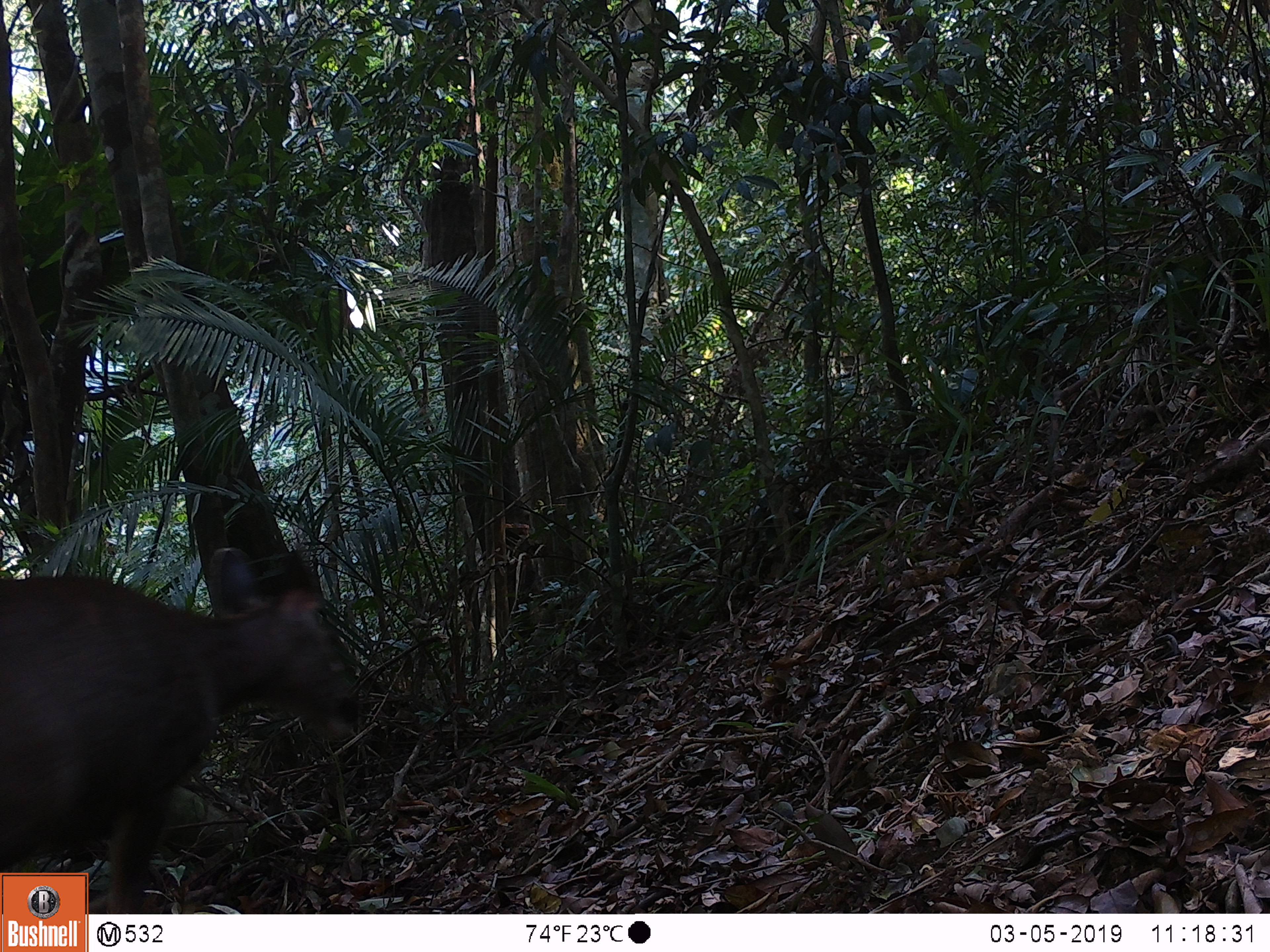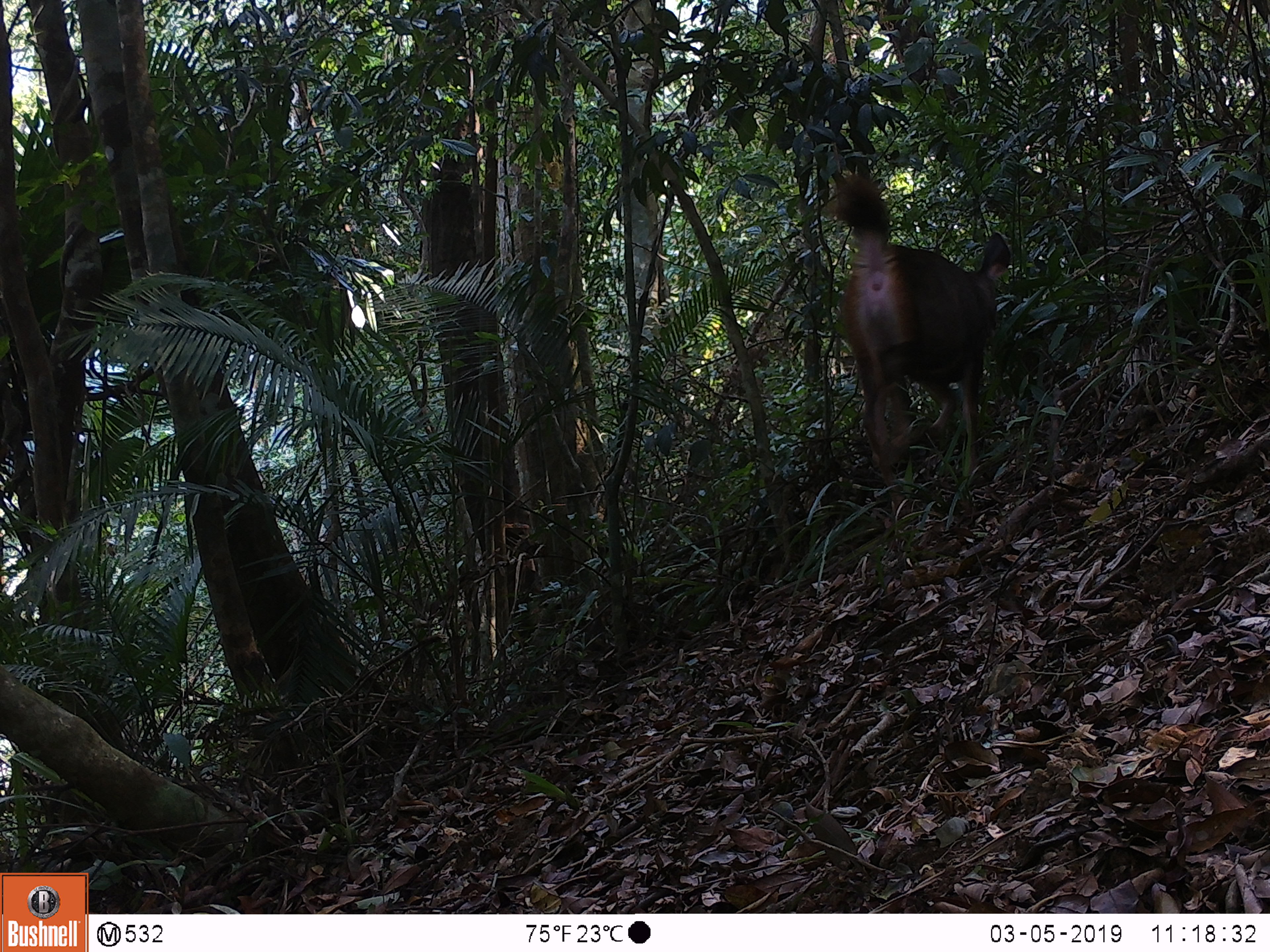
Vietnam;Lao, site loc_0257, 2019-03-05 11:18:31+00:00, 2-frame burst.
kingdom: Animalia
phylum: Chordata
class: Mammalia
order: Artiodactyla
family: Cervidae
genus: Rusa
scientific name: Rusa unicolor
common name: sambar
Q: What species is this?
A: Sambar (Rusa unicolor).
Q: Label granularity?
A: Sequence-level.